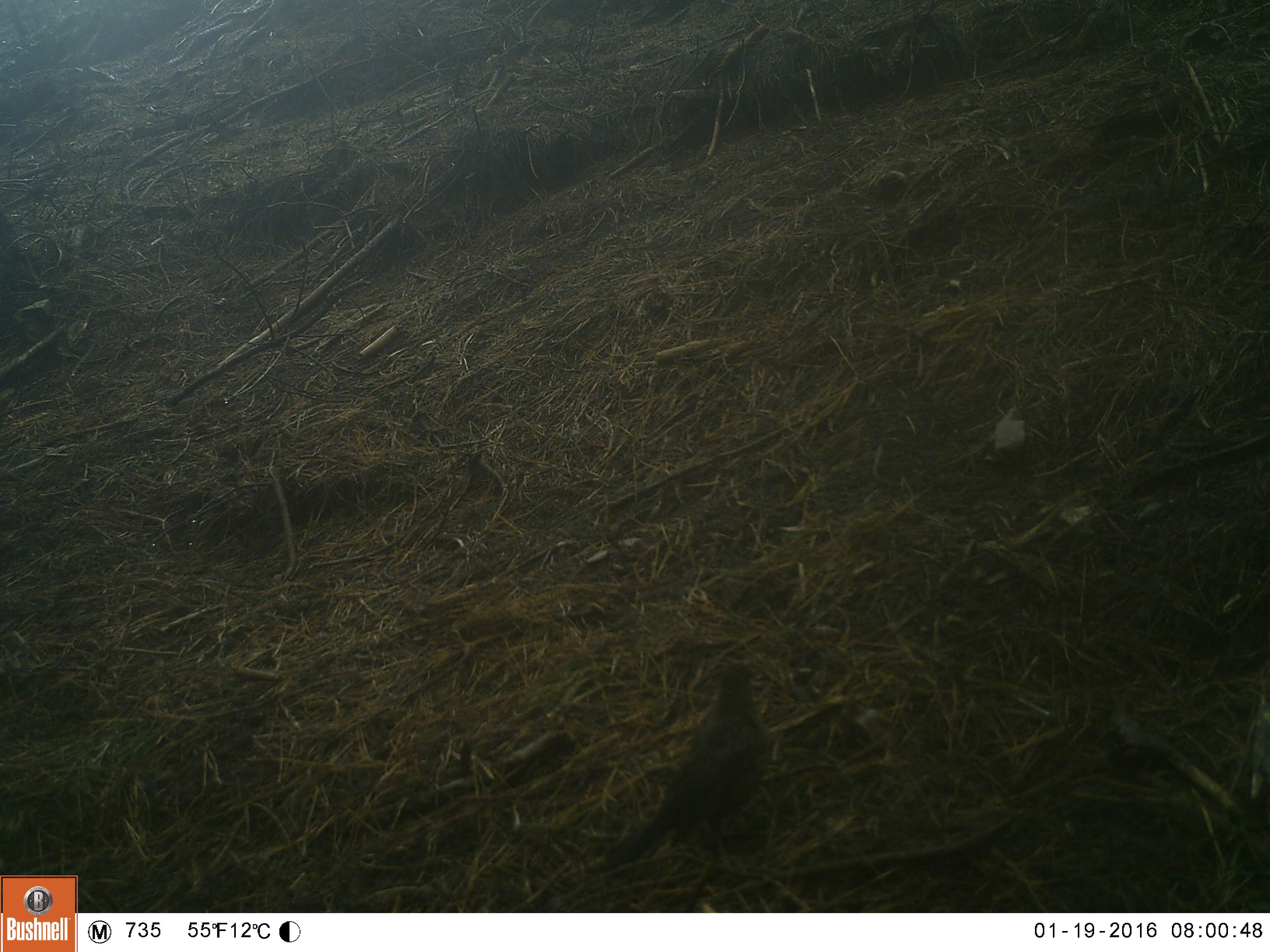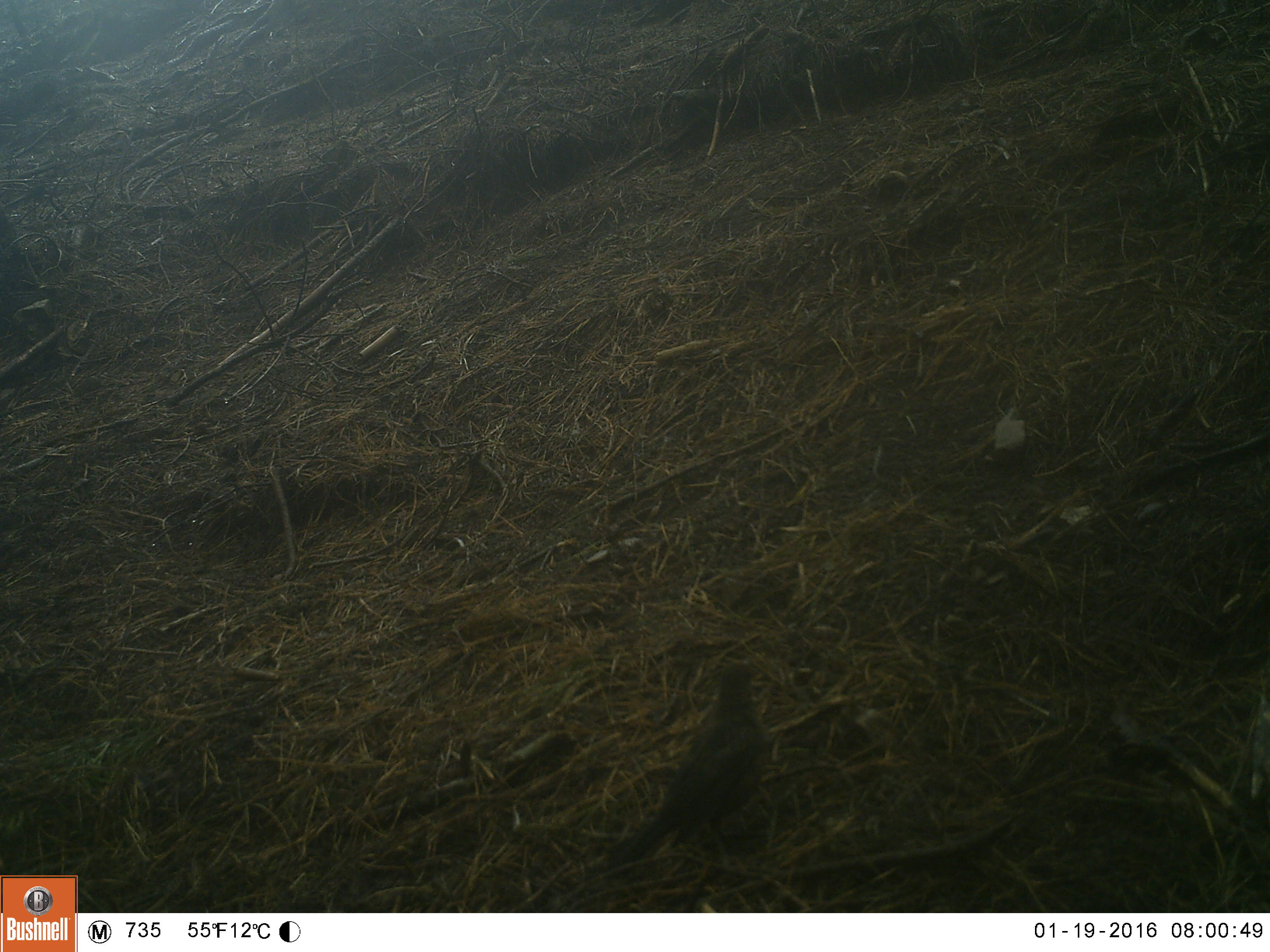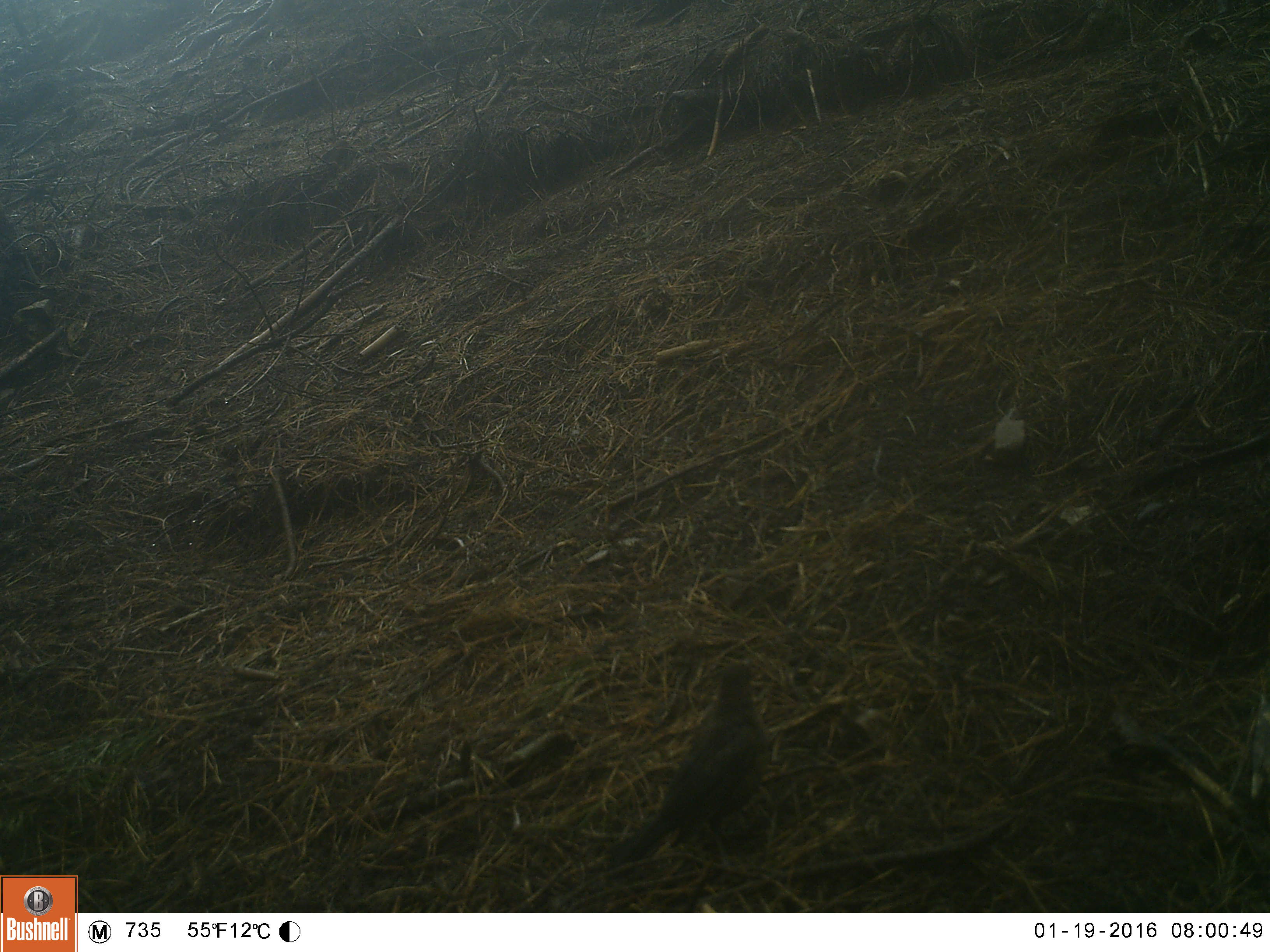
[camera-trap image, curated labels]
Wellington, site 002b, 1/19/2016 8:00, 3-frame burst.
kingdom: Animalia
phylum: Chordata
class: Aves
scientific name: Aves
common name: bird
Bird (Aves).